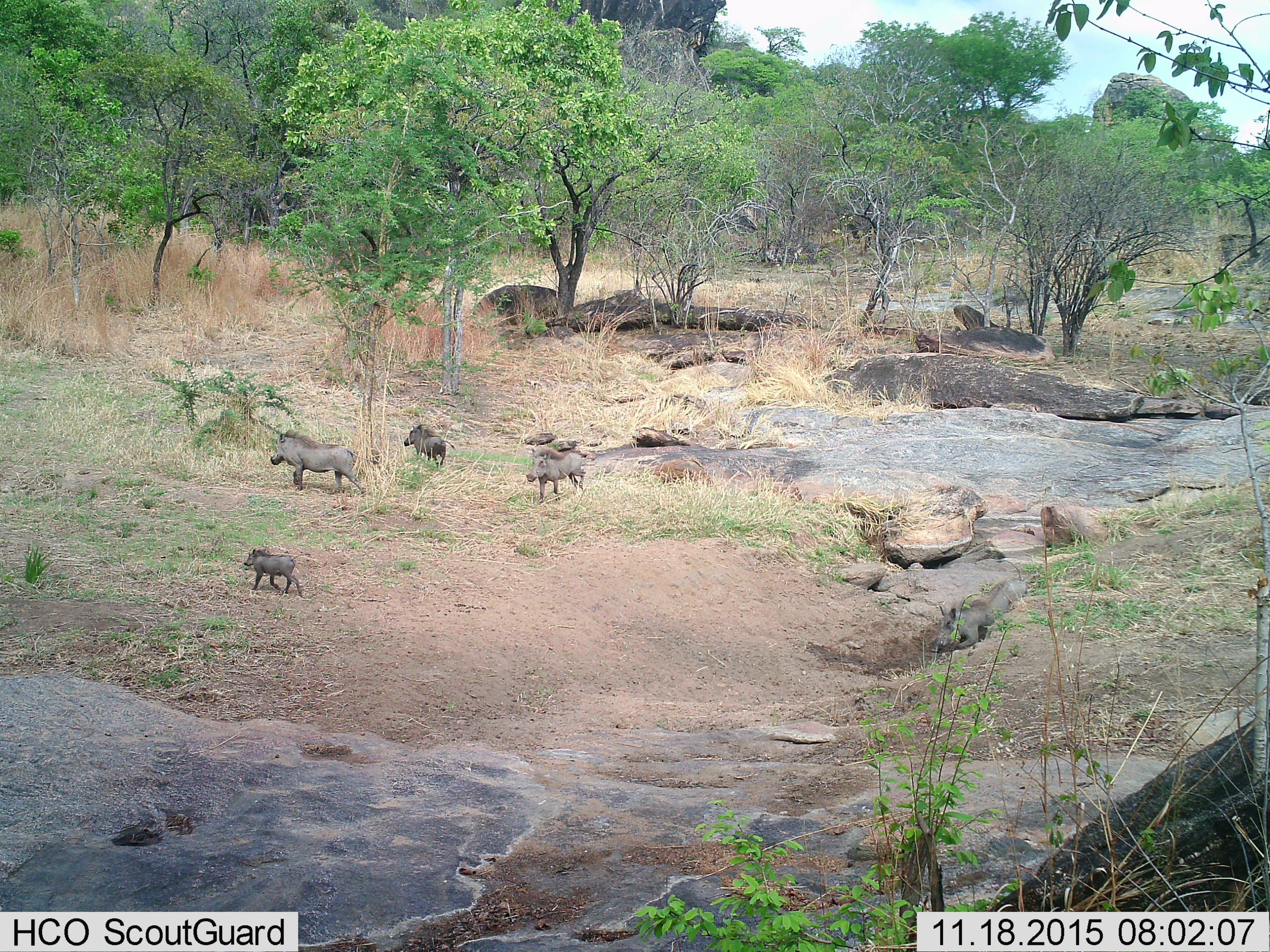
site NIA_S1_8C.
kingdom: Animalia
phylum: Chordata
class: Mammalia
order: Artiodactyla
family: Suidae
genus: Phacochoerus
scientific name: Phacochoerus africanus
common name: warthog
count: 5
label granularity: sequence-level